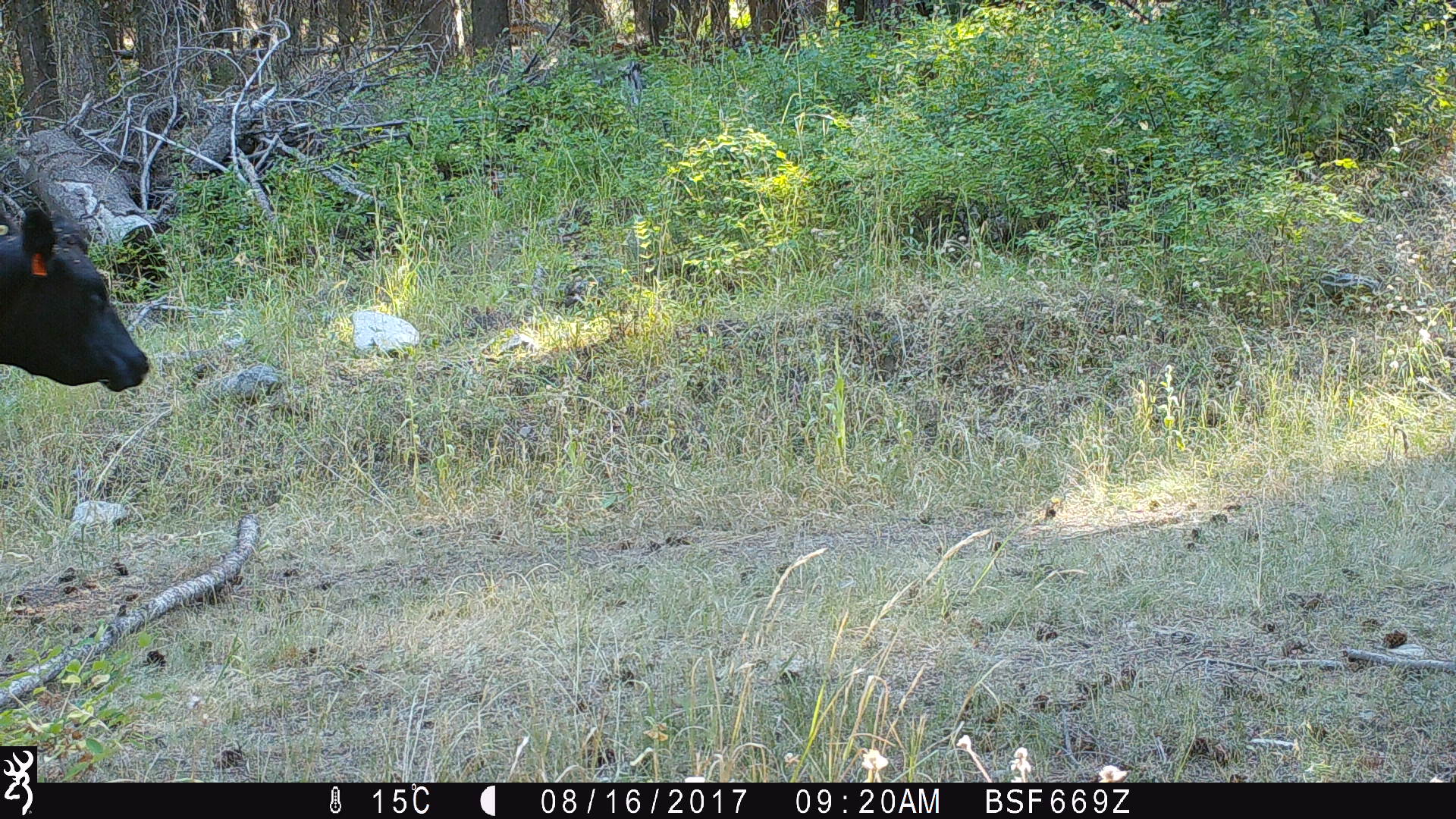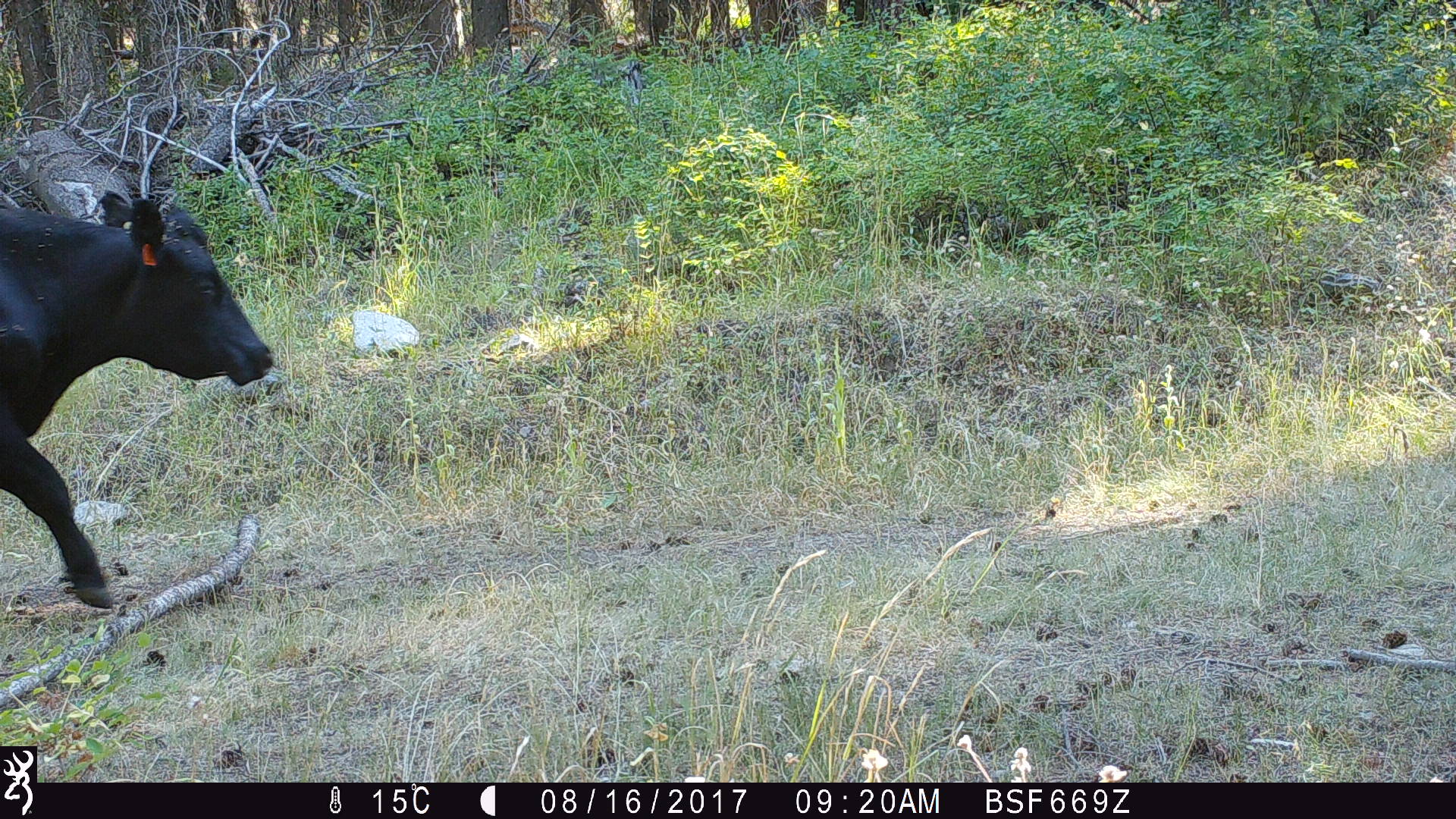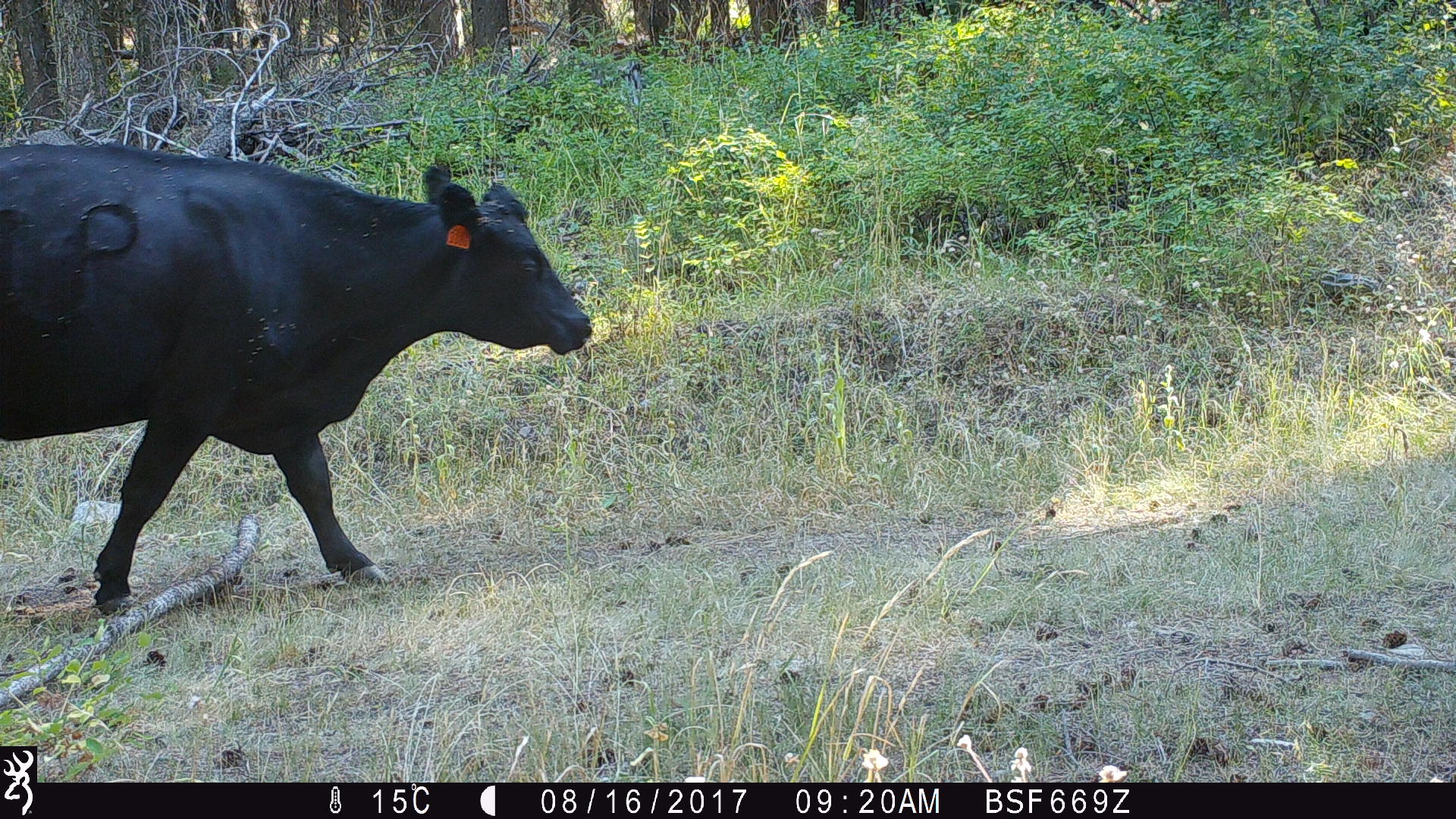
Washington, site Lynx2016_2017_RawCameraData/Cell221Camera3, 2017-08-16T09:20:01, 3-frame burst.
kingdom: Animalia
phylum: Chordata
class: Mammalia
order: Artiodactyla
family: Bovidae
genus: Bos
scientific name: Bos taurus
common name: domestic cattle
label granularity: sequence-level